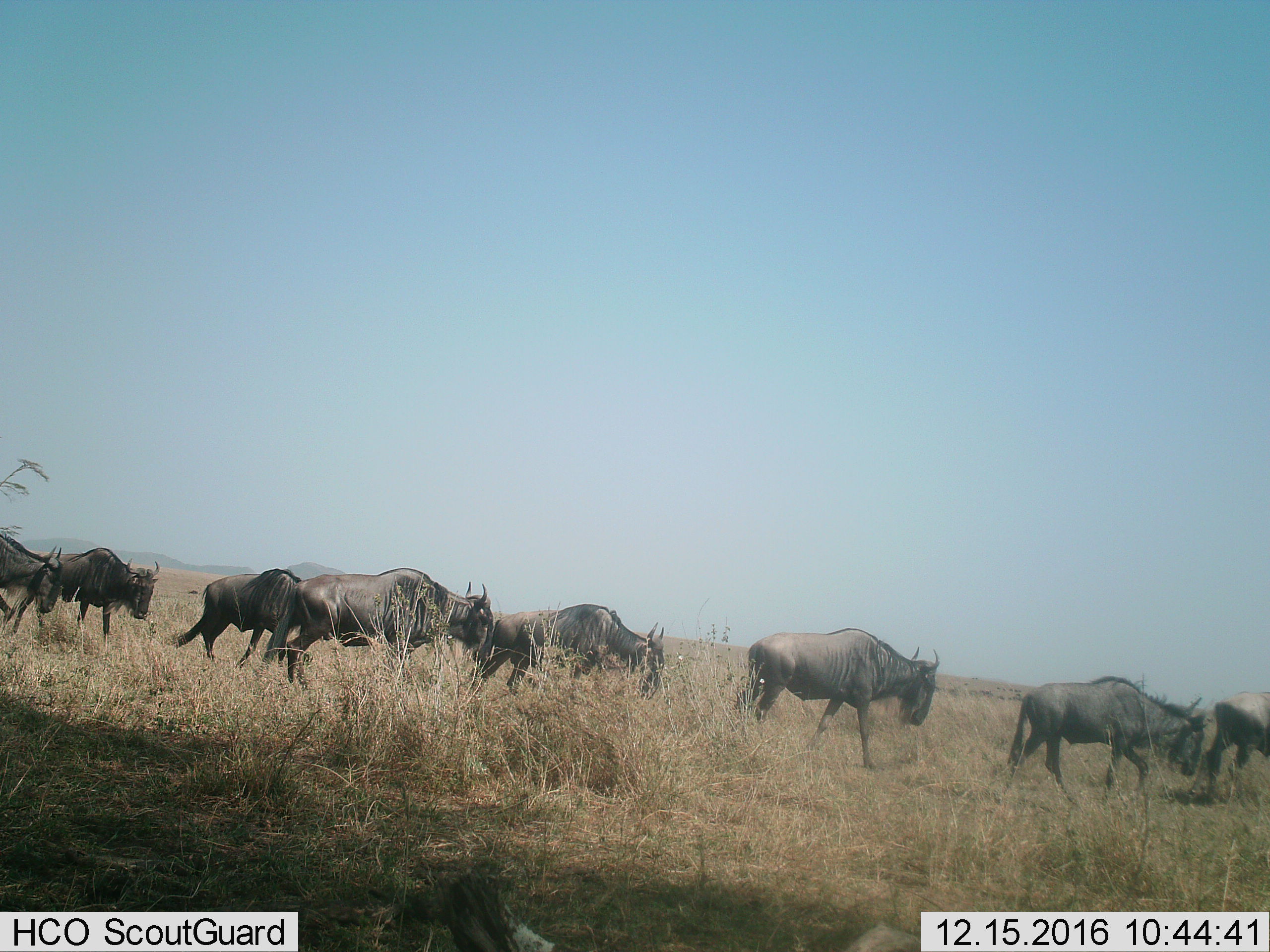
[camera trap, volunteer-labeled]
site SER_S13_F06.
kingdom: Animalia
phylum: Chordata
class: Mammalia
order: Artiodactyla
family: Bovidae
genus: Connochaetes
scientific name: Connochaetes taurinus taurinus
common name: blue wildebeest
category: wildebeestblue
Wildebeestblue (blue wildebeest) (Connochaetes taurinus taurinus), count 8. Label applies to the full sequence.